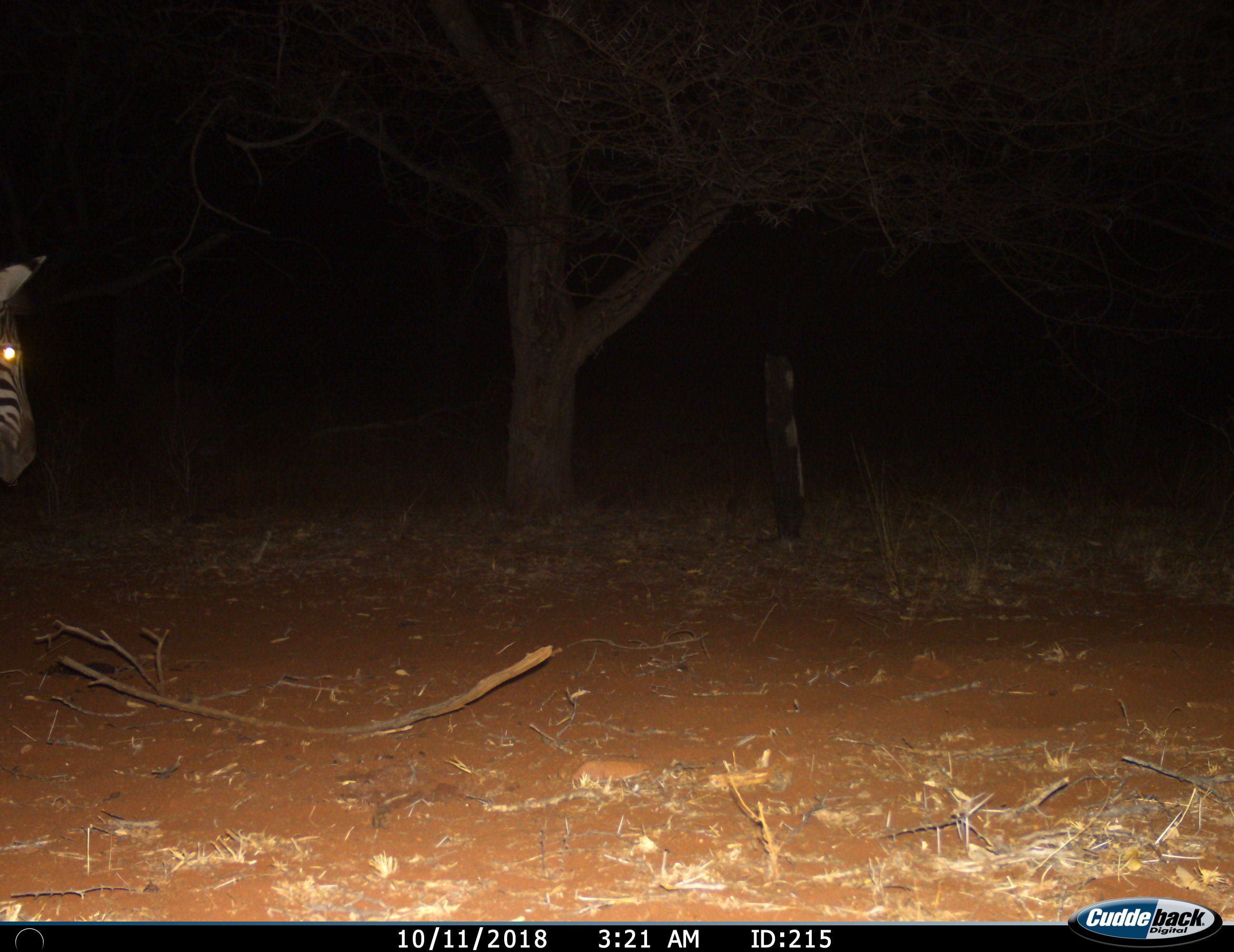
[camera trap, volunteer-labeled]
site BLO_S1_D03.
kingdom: Animalia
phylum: Chordata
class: Mammalia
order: Perissodactyla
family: Equidae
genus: Equus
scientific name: Equus quagga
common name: plains zebra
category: zebraplains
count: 1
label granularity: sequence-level